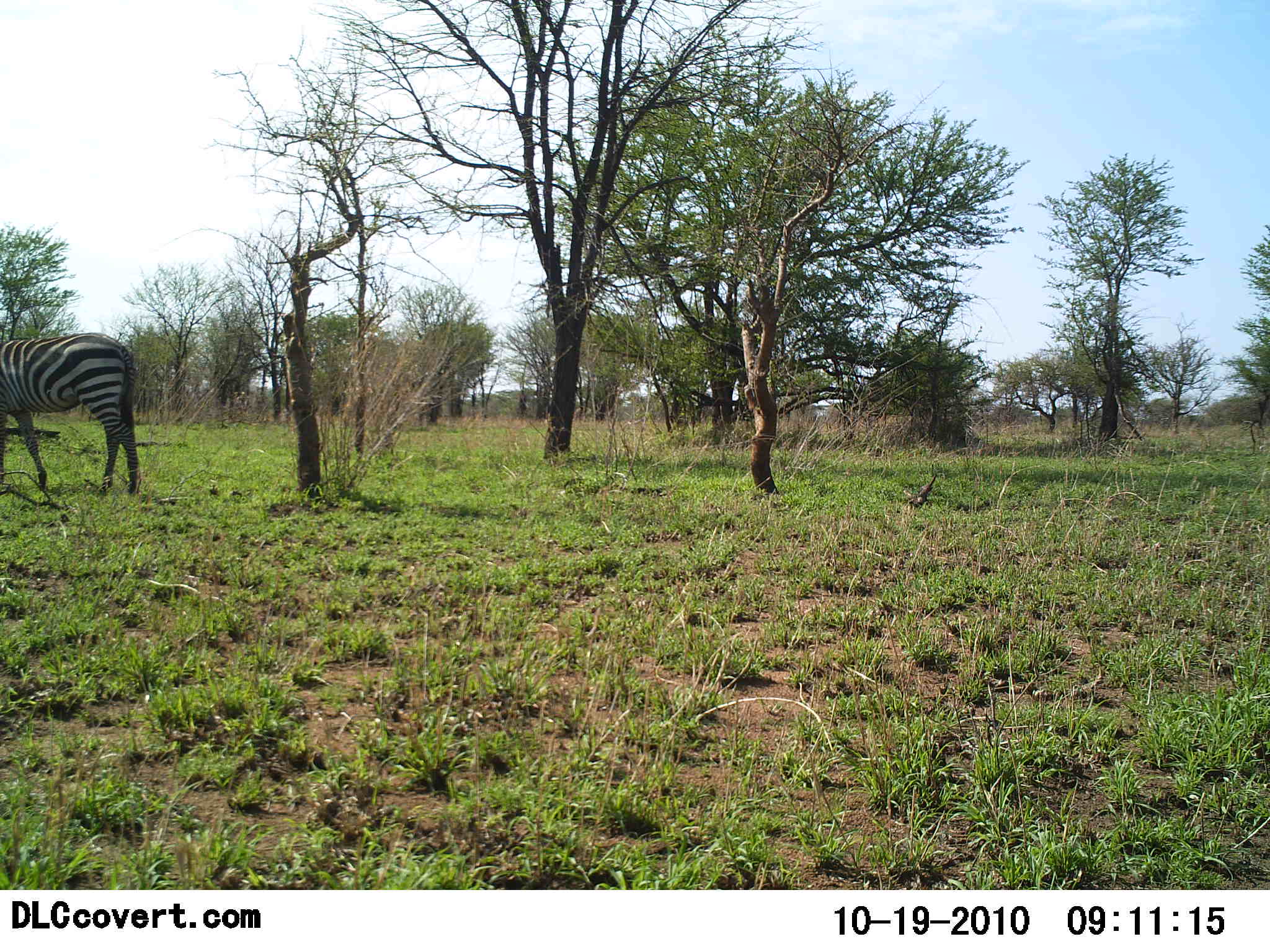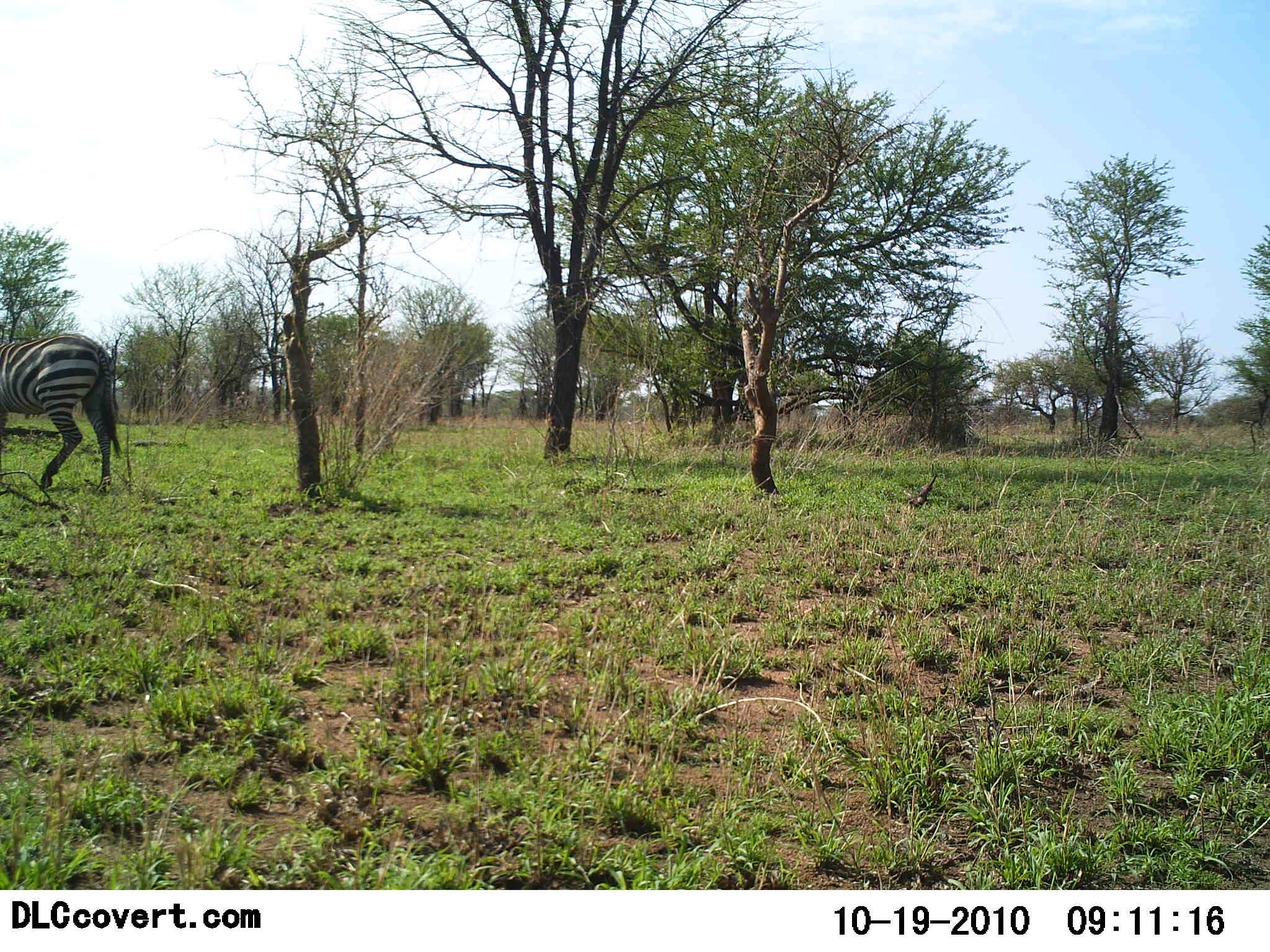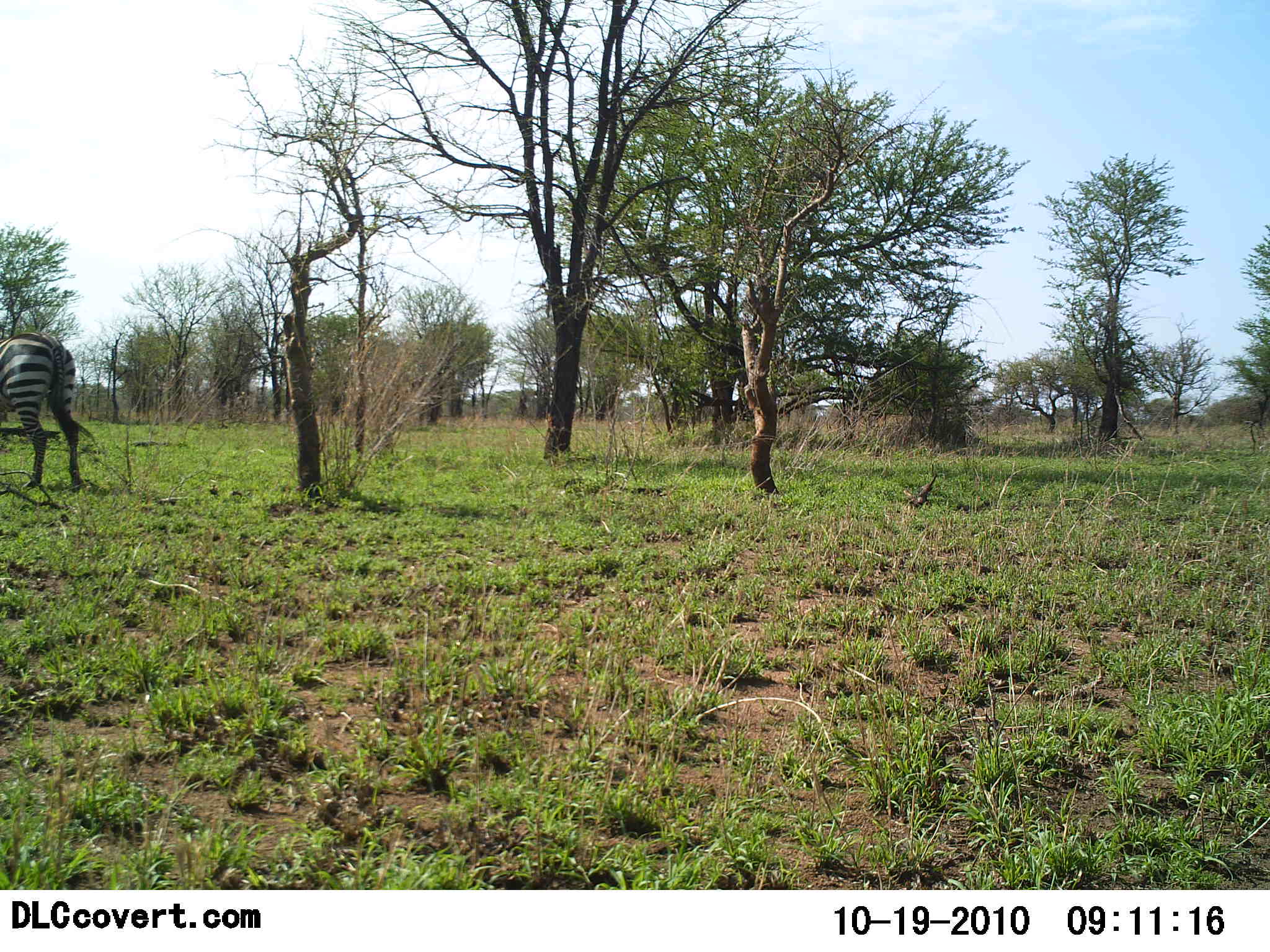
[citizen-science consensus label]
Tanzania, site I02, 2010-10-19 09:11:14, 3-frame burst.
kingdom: Animalia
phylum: Chordata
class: Mammalia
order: Perissodactyla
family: Equidae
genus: Equus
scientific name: Equus quagga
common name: plains zebra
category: zebra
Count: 1.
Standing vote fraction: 12%.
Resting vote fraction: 0%.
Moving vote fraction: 88%.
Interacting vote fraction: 0%.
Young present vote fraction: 0%.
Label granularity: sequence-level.